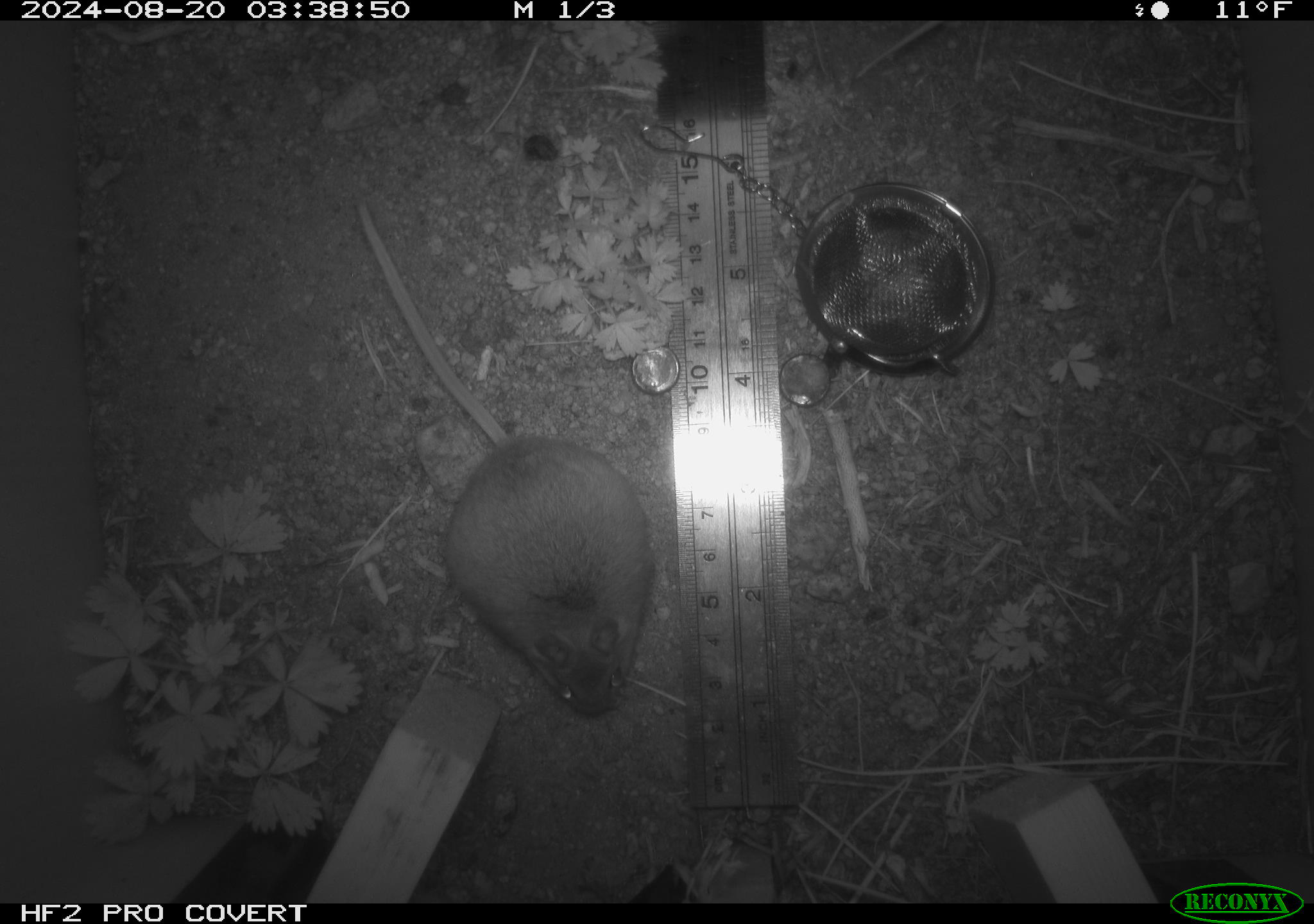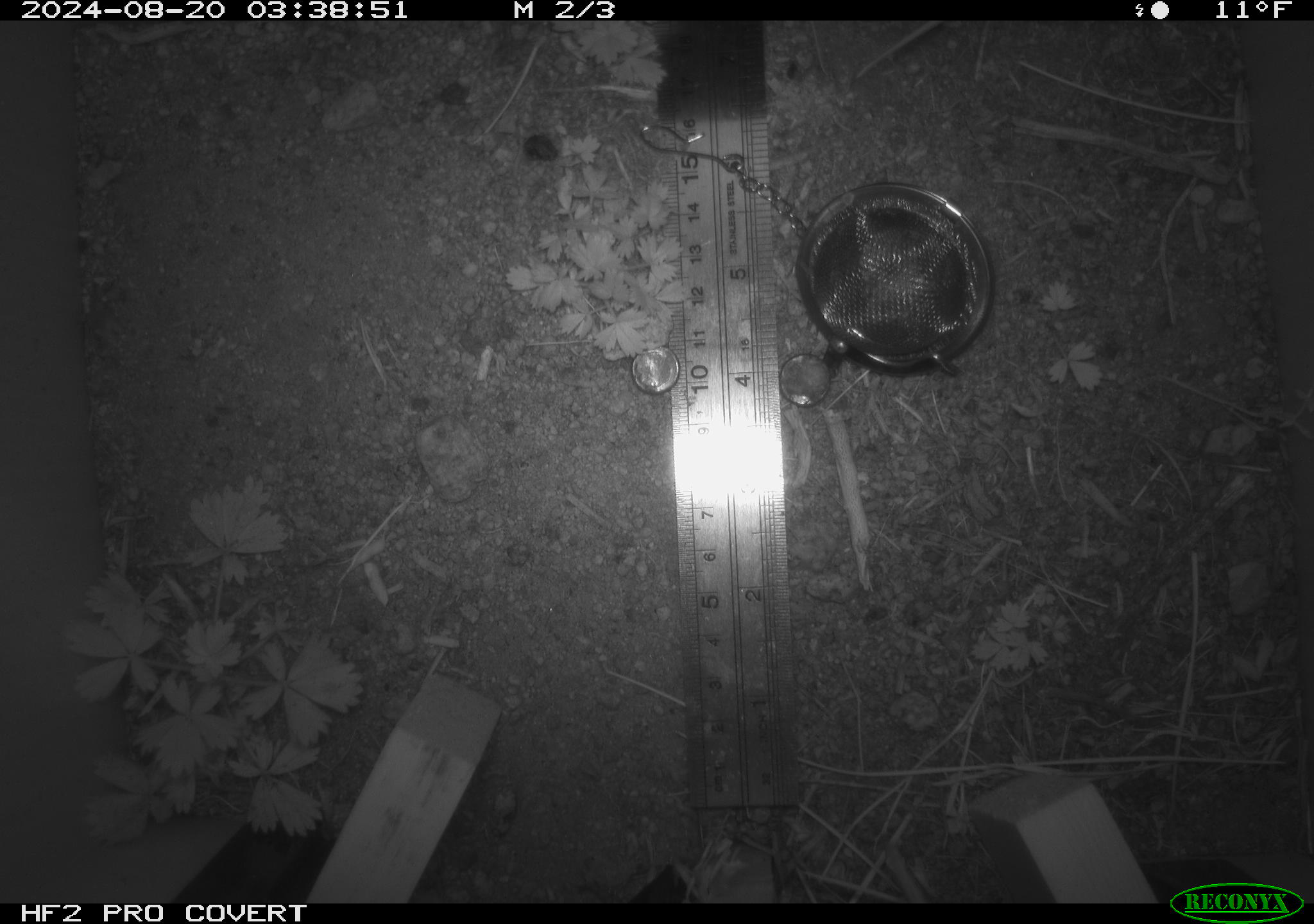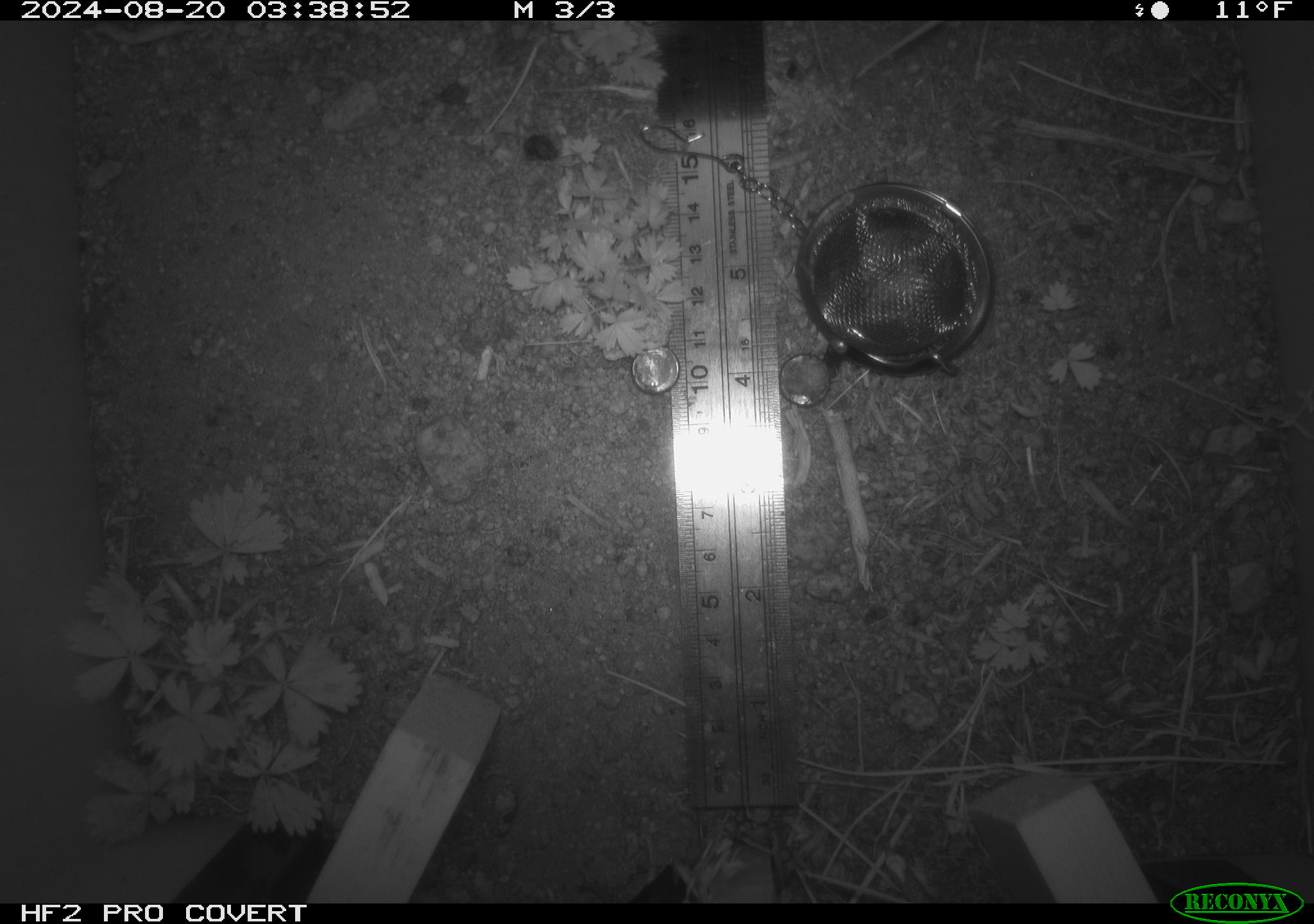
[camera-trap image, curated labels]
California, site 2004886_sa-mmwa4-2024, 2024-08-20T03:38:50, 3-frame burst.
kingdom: Animalia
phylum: Chordata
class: Mammalia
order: Rodentia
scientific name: Rodentia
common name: mouse species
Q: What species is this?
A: Mouse species (Rodentia).